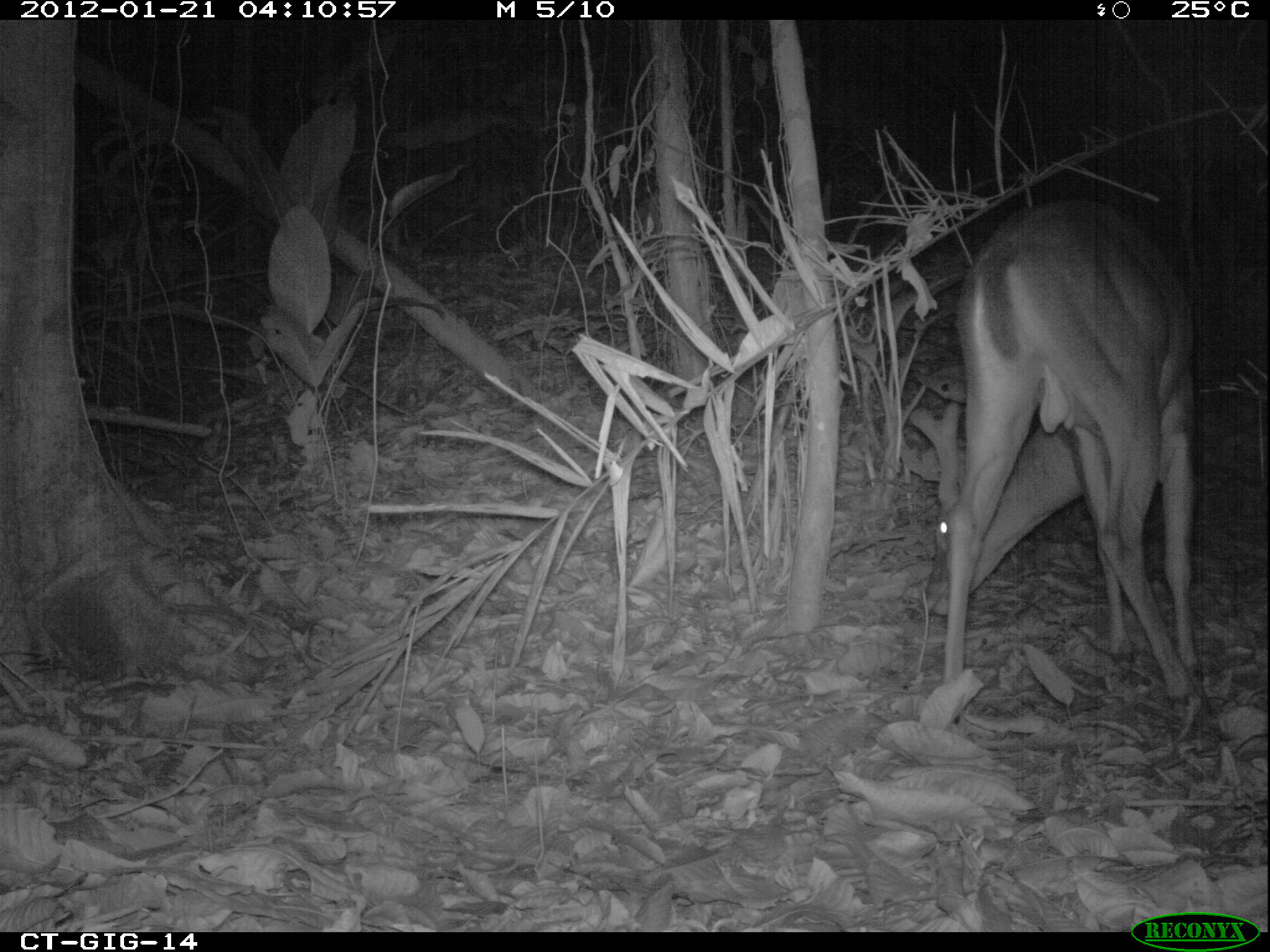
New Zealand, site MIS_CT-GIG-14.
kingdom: Animalia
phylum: Chordata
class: Mammalia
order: Artiodactyla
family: Cervidae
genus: Odocoileus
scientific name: Odocoileus virginianus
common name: white-tailed deer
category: white tailed deer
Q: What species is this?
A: White tailed deer (white-tailed deer) (Odocoileus virginianus).